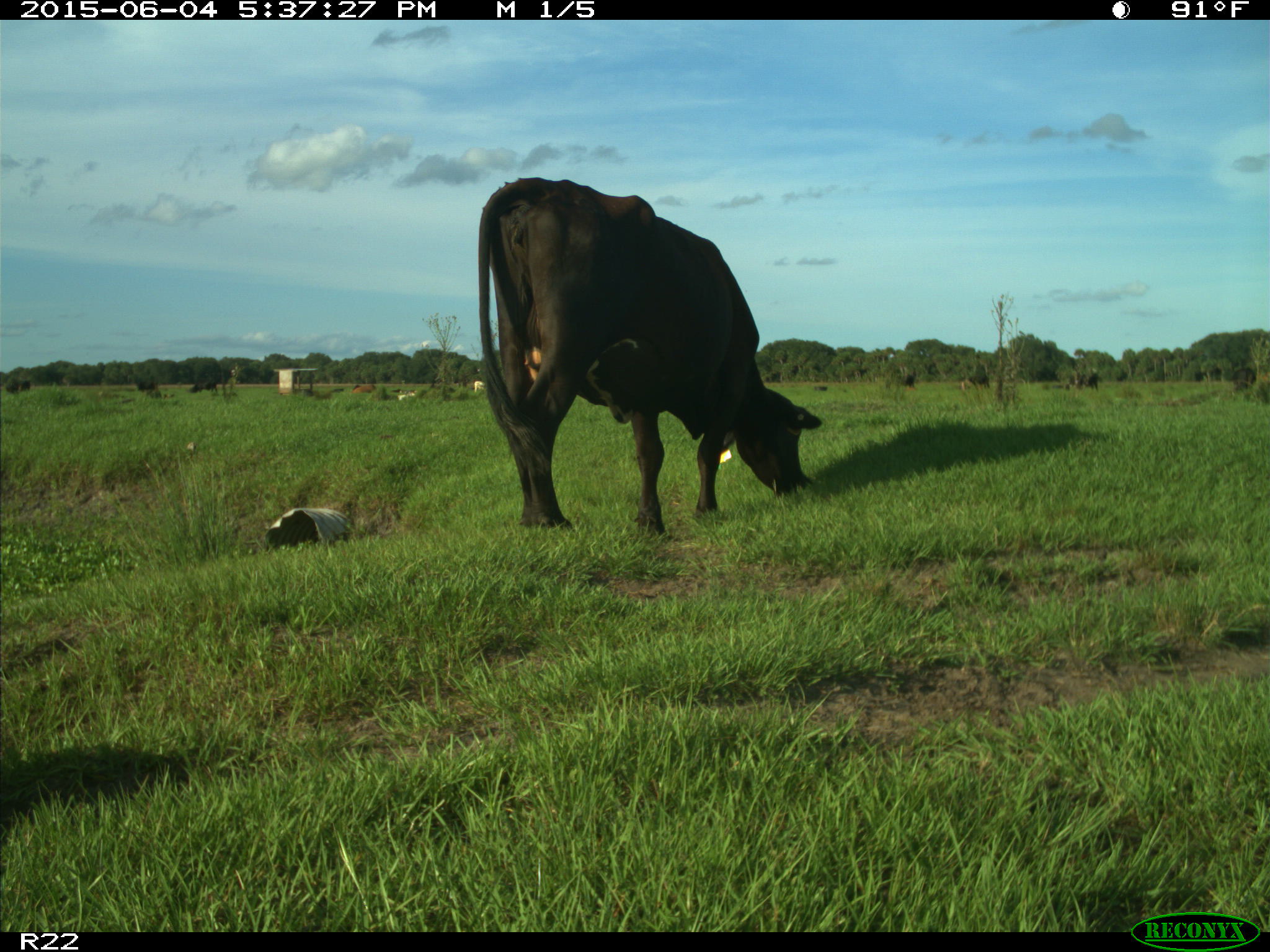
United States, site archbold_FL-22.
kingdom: Animalia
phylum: Chordata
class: Mammalia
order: Artiodactyla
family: Bovidae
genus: Bos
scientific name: Bos taurus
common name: domestic cow